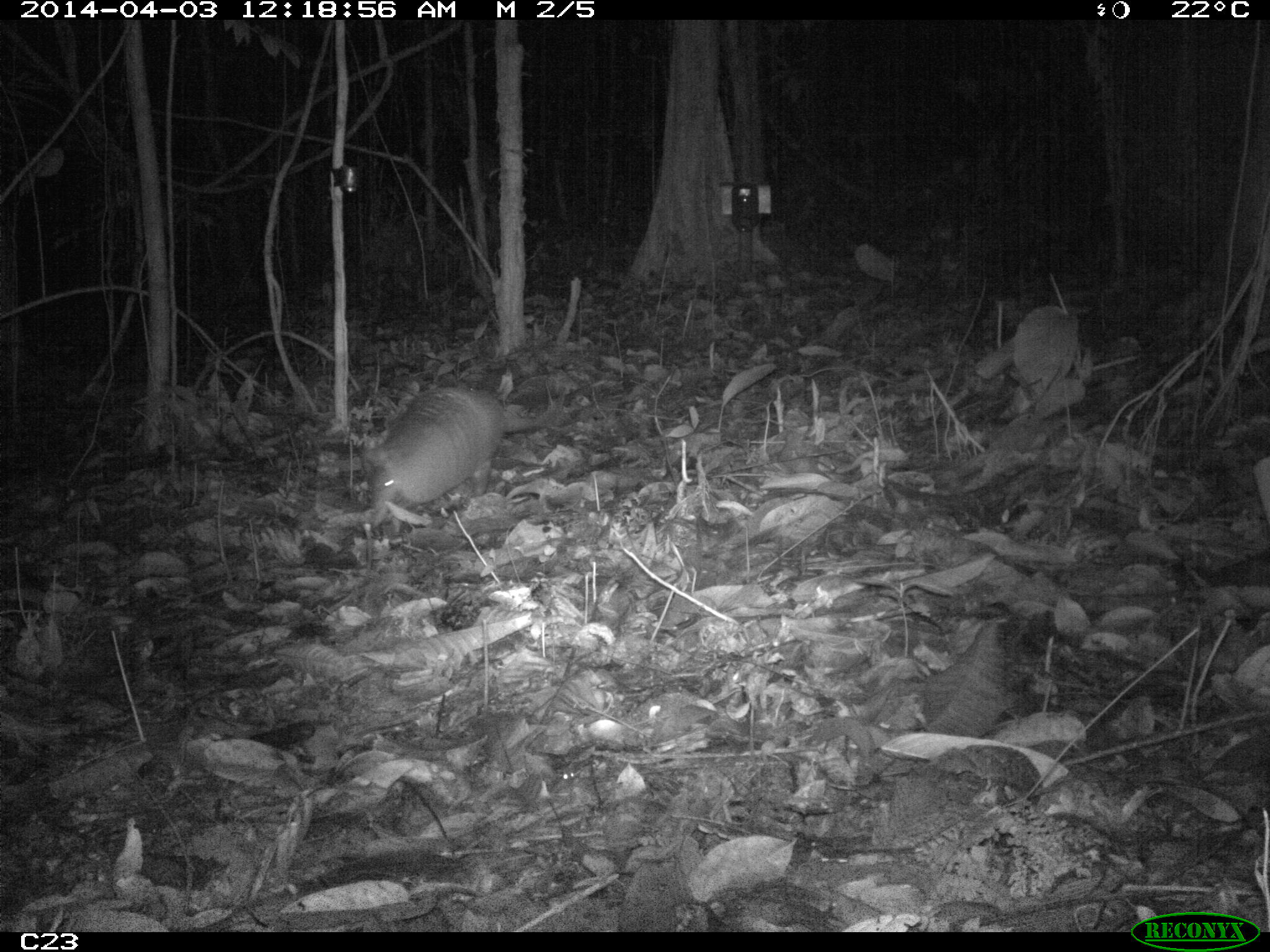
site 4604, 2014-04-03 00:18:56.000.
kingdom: Animalia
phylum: Chordata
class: Mammalia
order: Cingulata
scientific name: Cingulata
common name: armadillo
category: unknown armadillo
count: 1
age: adult